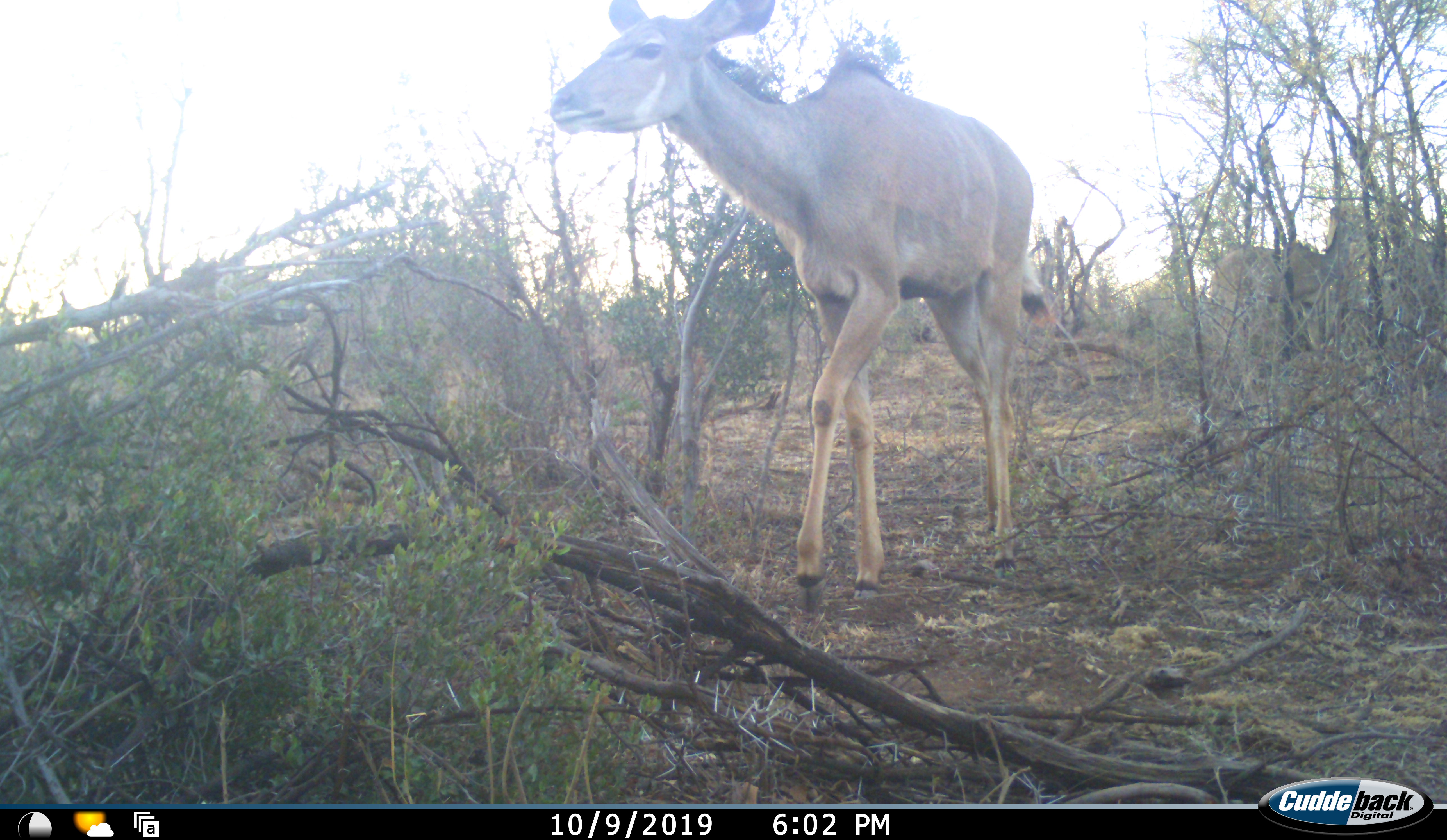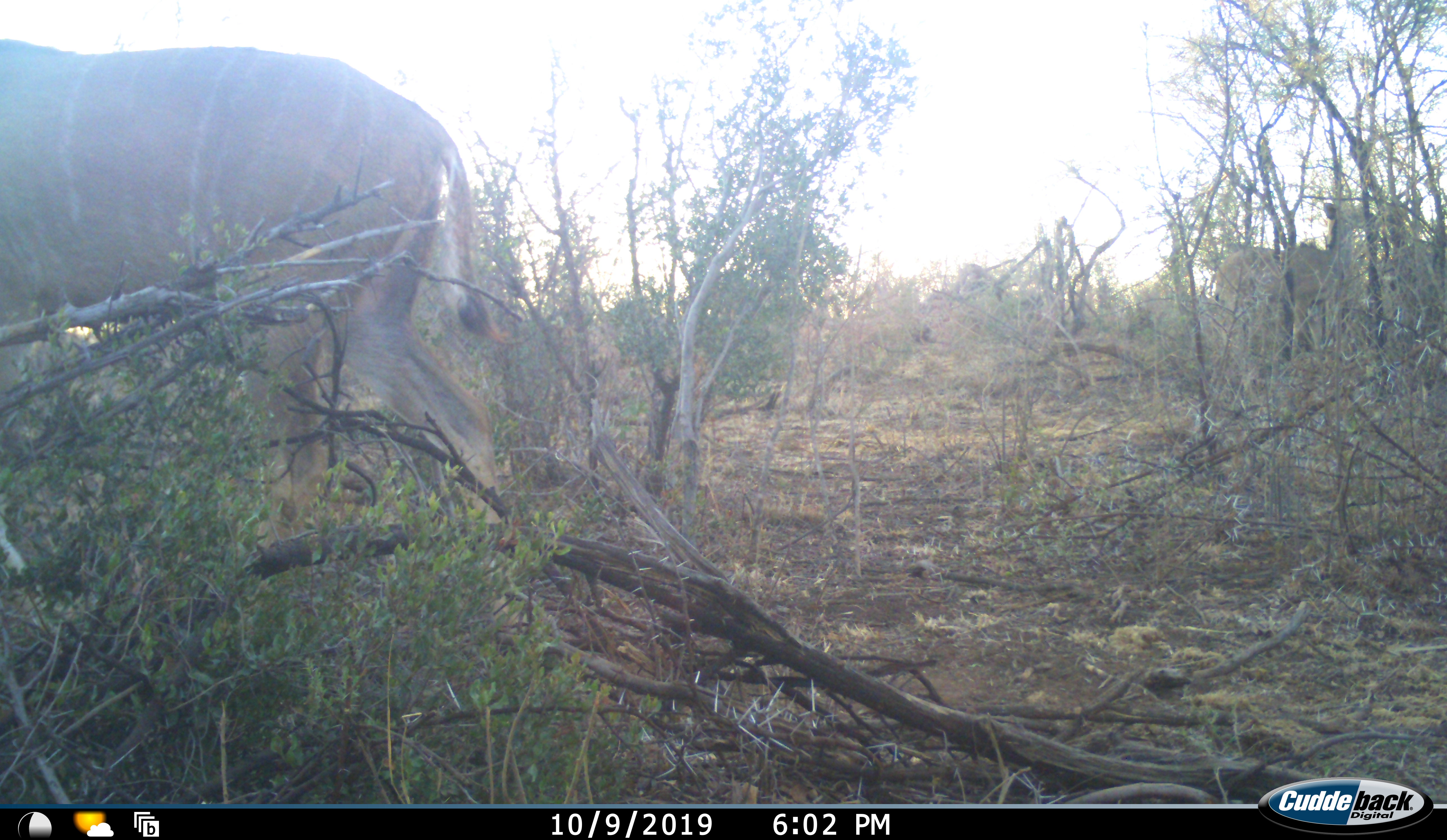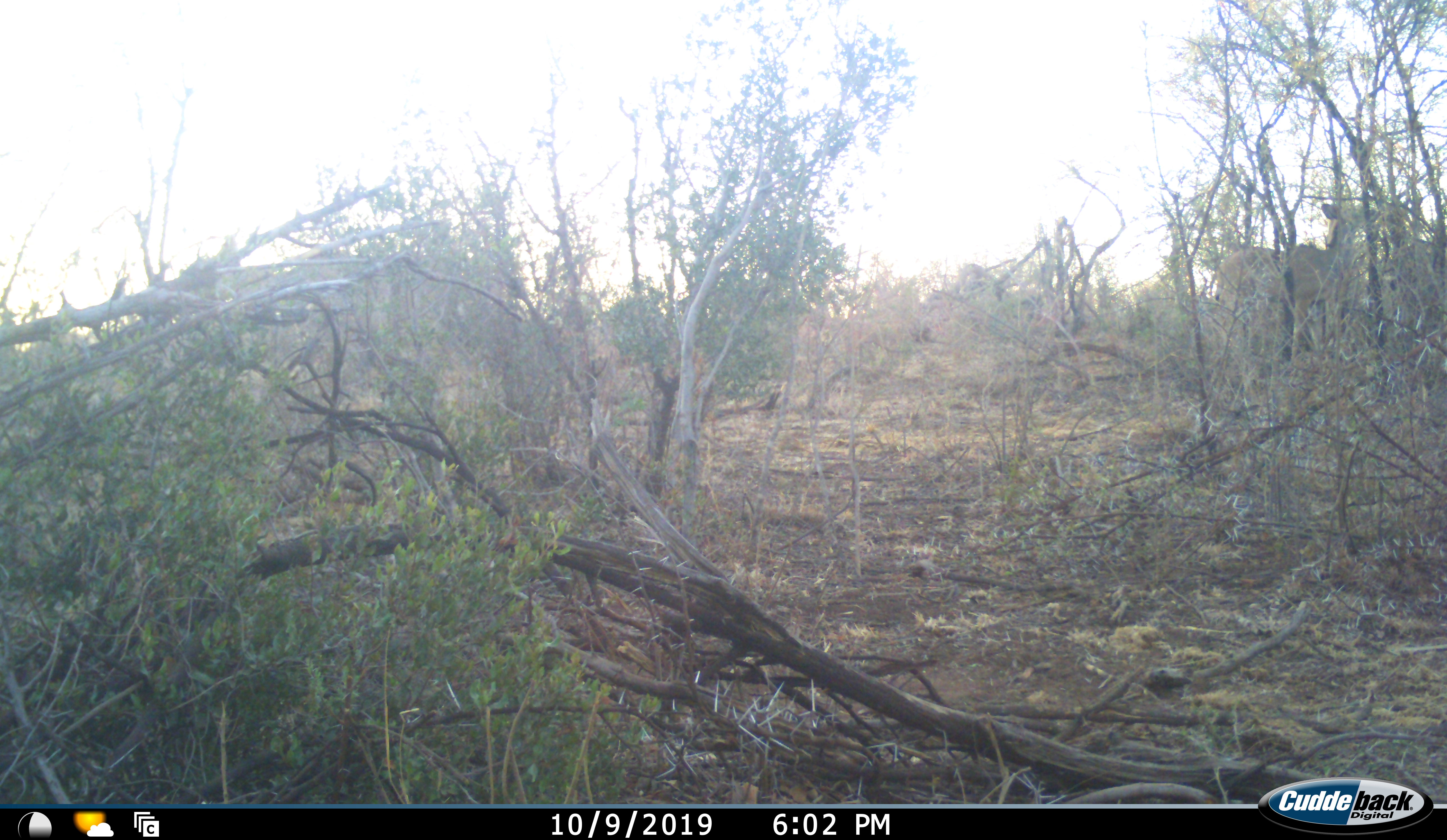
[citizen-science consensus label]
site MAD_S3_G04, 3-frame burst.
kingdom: Animalia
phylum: Chordata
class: Mammalia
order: Artiodactyla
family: Bovidae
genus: Tragelaphus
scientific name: Tragelaphus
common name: kudu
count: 1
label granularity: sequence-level